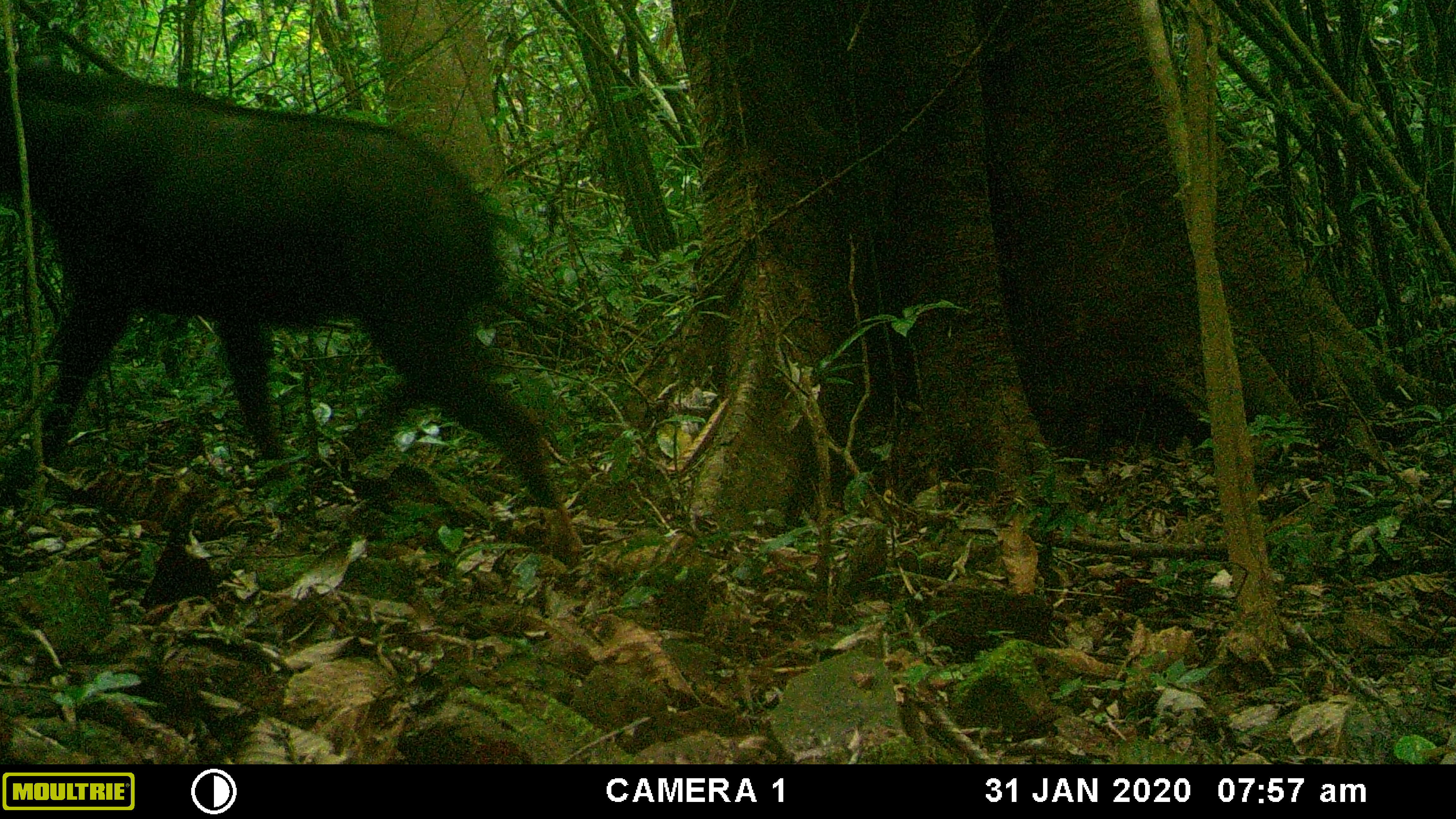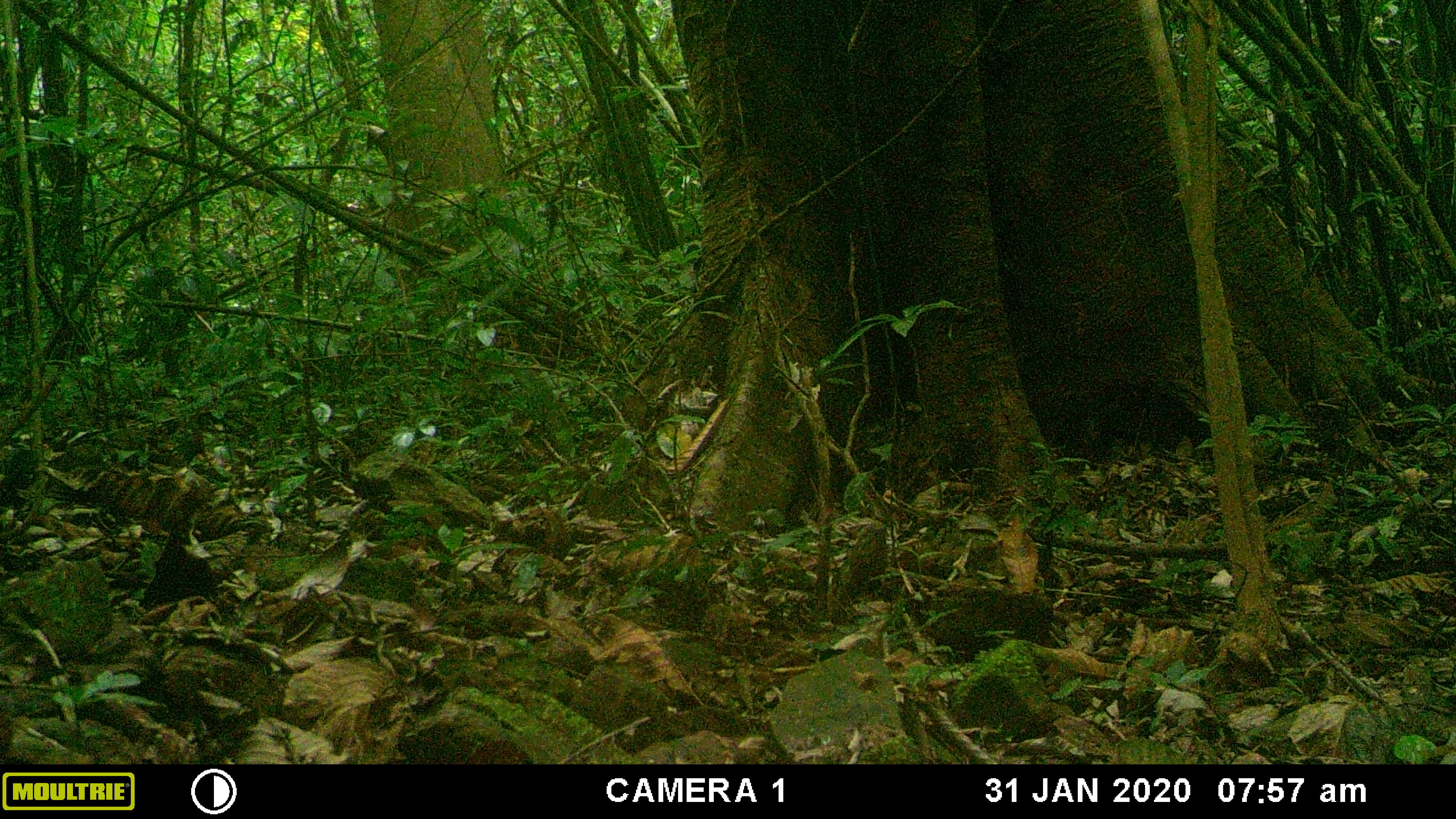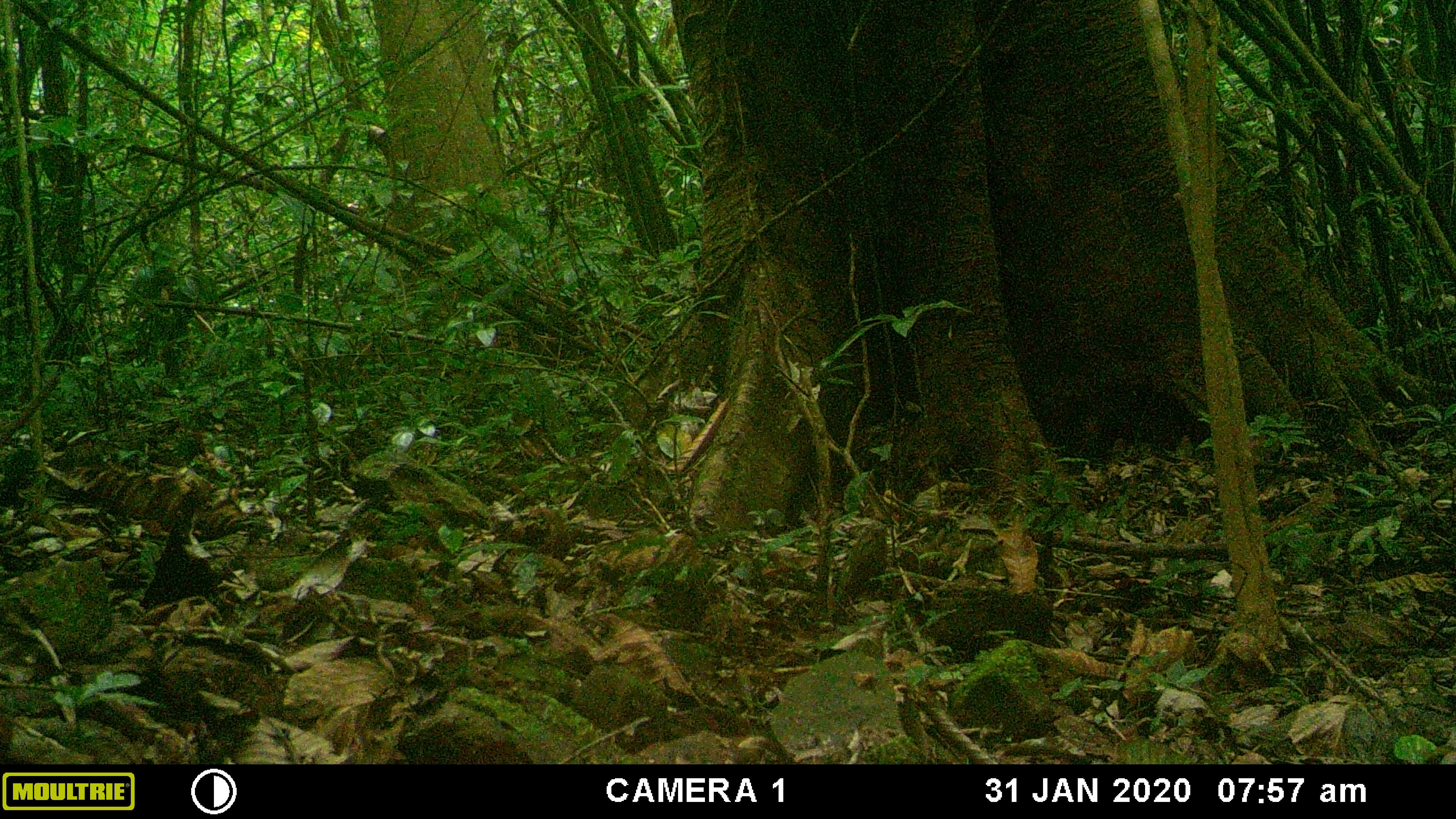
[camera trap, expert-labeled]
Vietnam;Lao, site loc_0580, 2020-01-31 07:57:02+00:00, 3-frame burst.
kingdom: Animalia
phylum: Chordata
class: Mammalia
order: Artiodactyla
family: Bovidae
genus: Capricornis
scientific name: Capricornis sumatraensis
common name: chinese serow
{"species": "chinese serow (Capricornis sumatraensis)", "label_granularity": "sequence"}